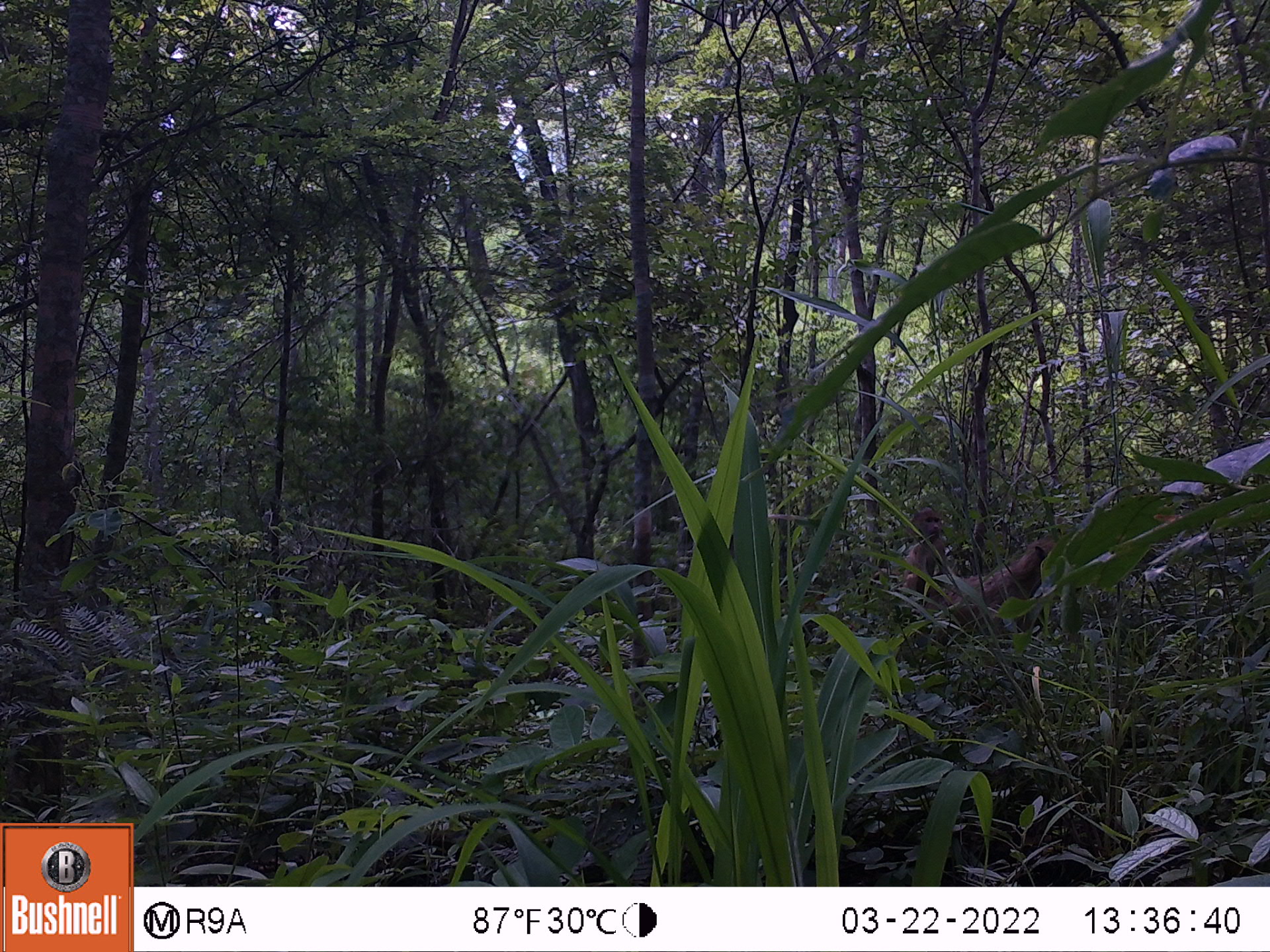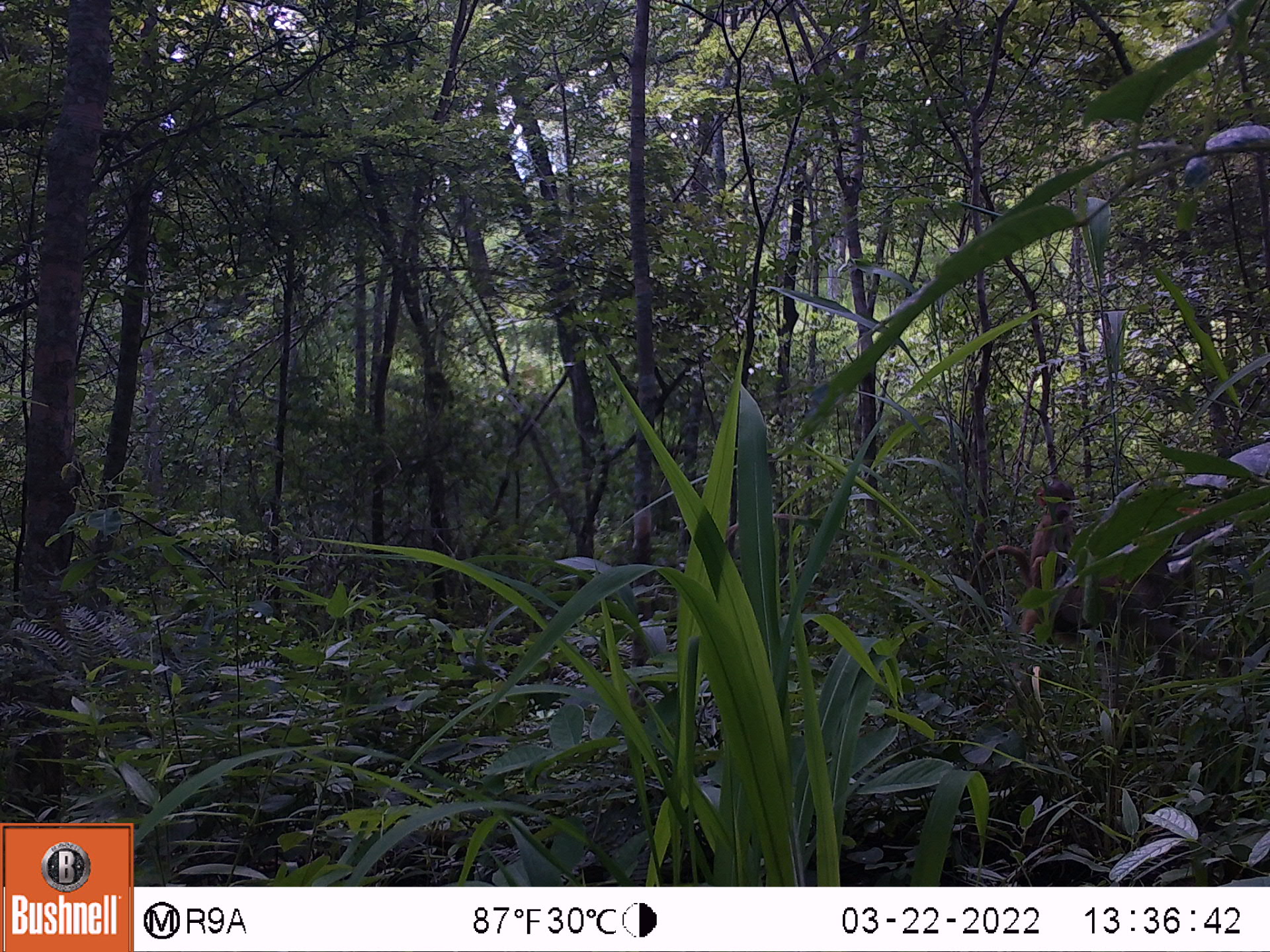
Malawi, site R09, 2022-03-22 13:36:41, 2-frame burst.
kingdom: Animalia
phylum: Chordata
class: Mammalia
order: Primates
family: Cercopithecidae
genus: Papio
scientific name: Papio cynocephalus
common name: yellow baboon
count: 2